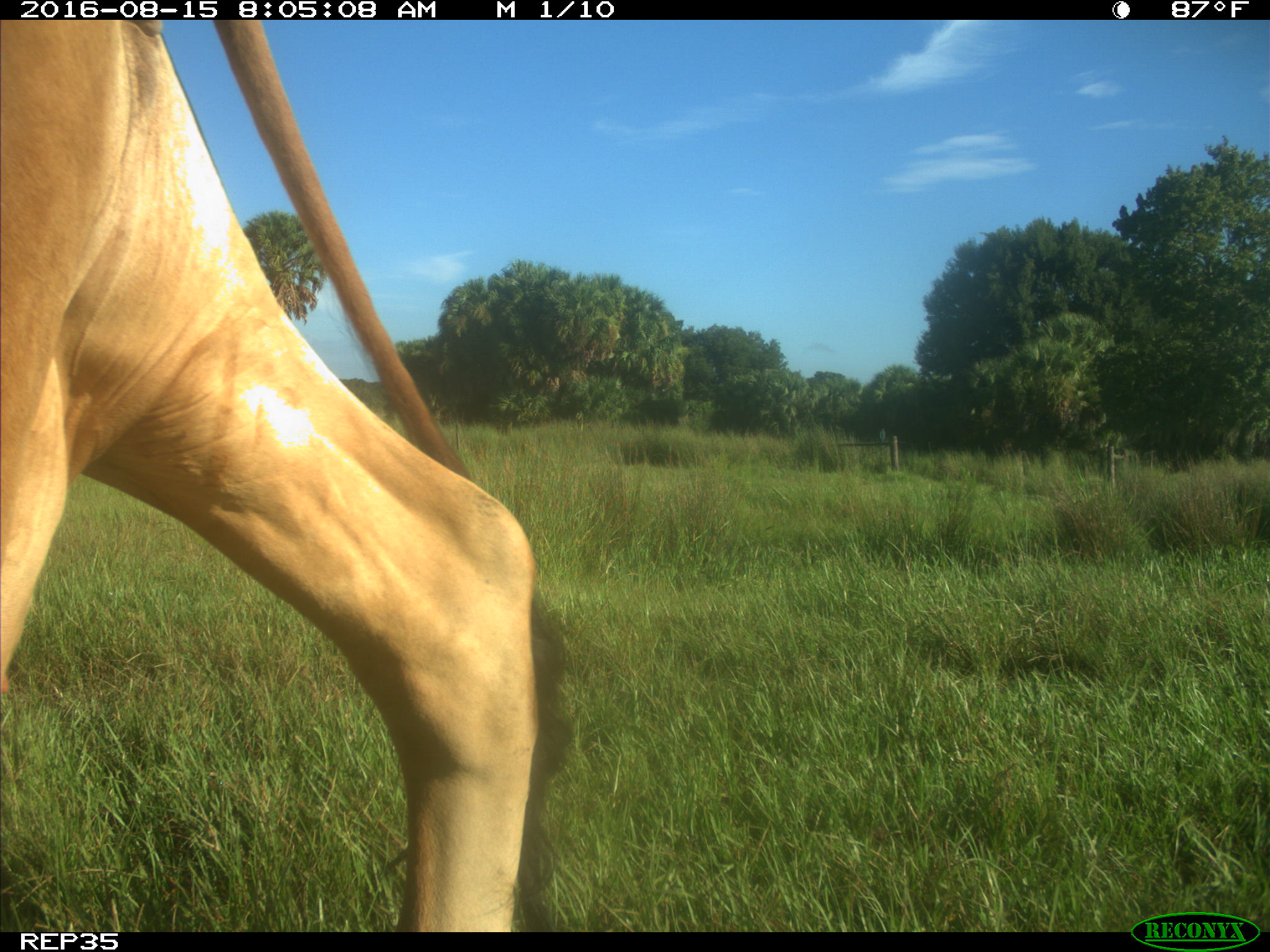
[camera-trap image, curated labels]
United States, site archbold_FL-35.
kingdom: Animalia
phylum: Chordata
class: Mammalia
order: Artiodactyla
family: Bovidae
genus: Bos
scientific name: Bos taurus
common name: domestic cow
Bos taurus (domestic cow).